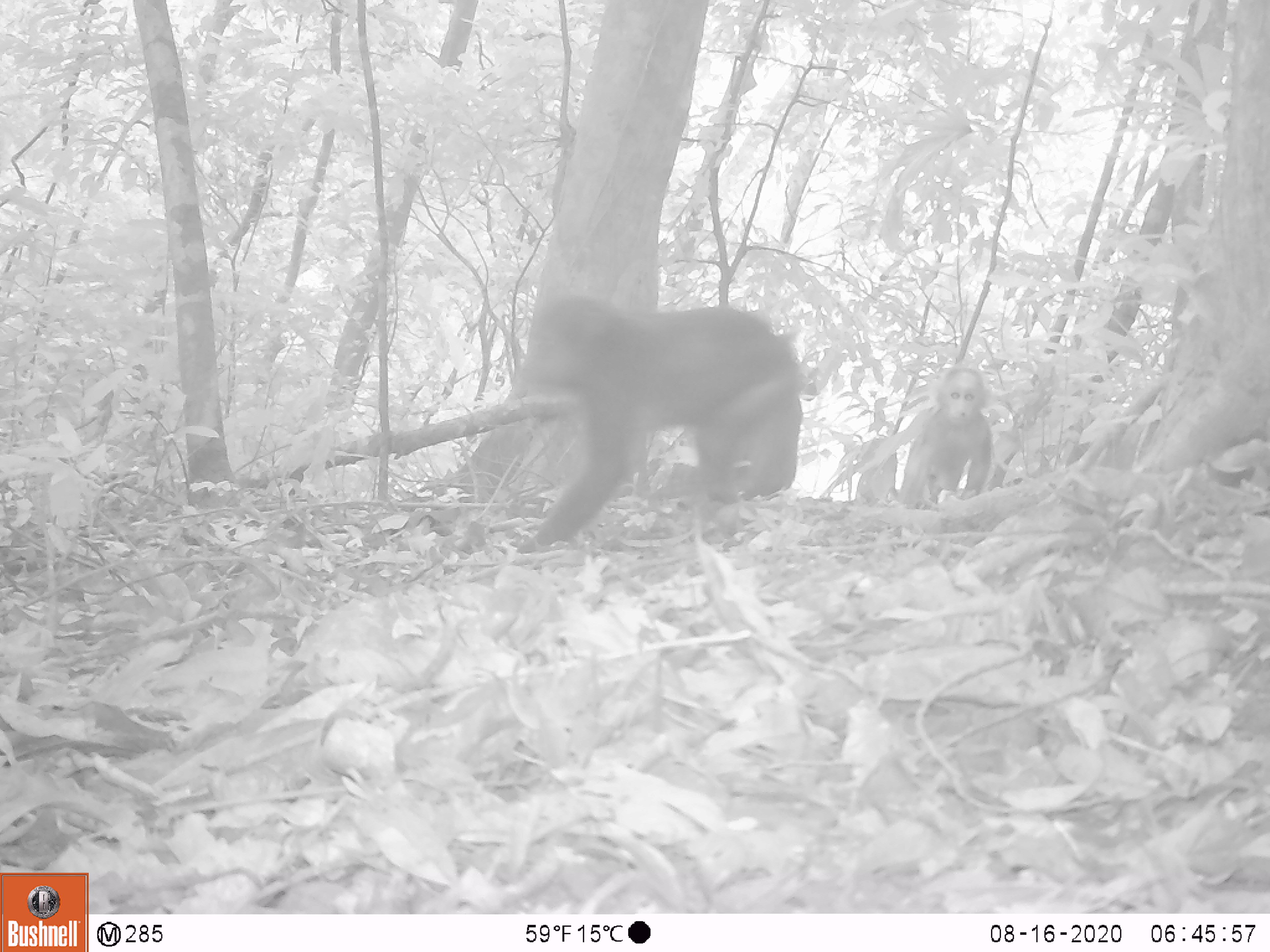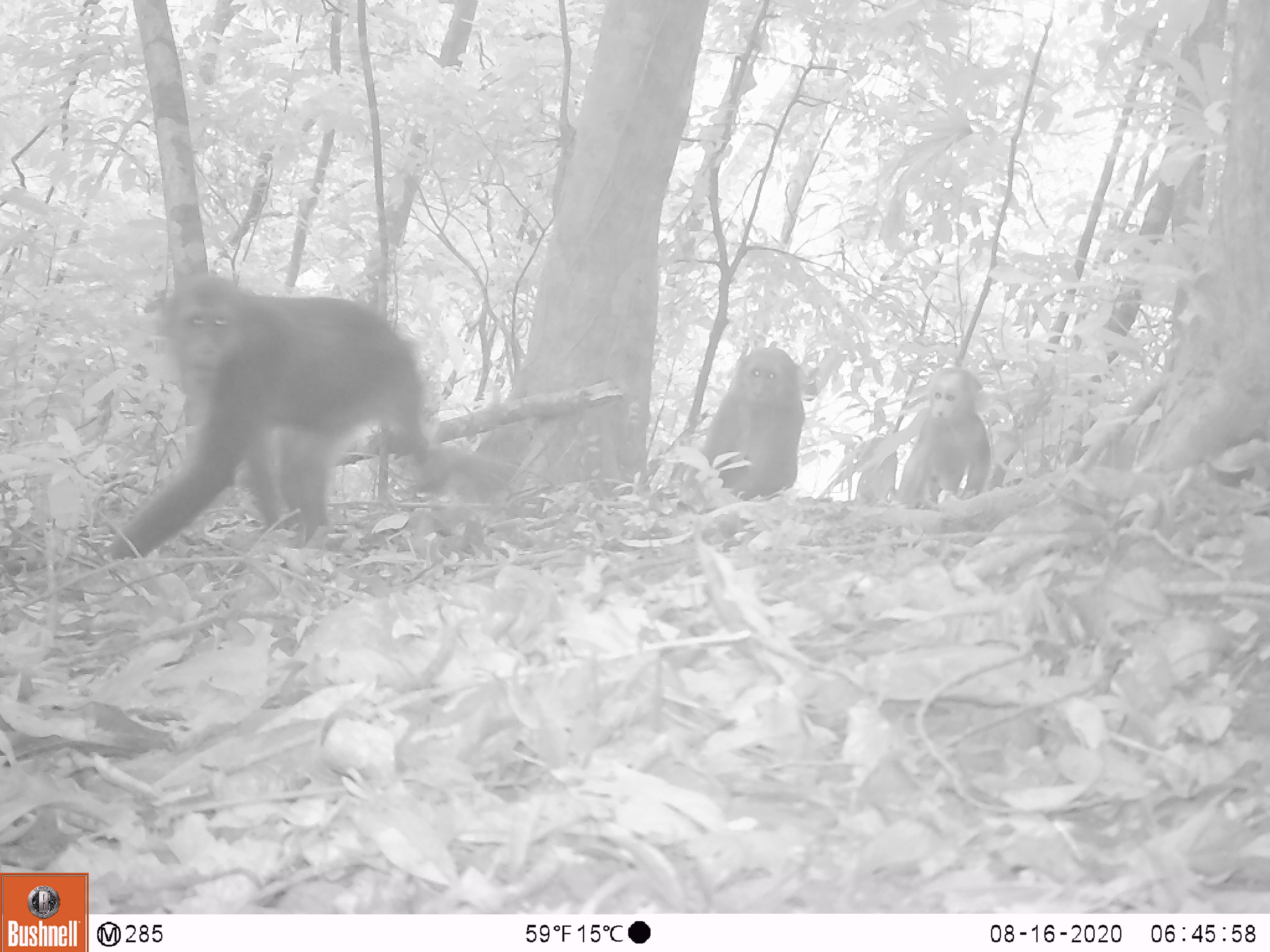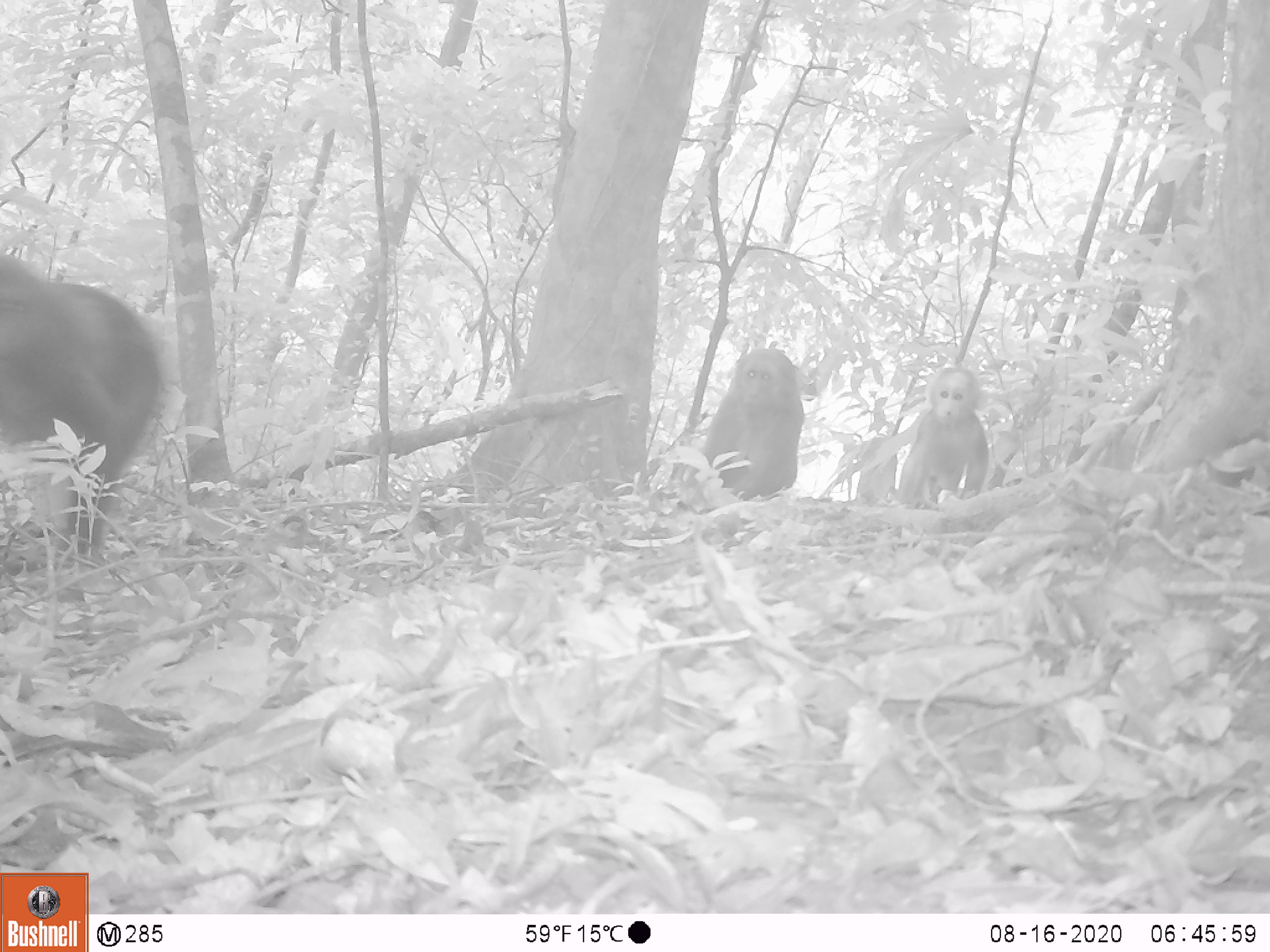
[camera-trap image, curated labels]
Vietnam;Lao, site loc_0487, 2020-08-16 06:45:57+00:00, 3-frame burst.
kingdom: Animalia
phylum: Chordata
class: Mammalia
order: Primates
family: Cercopithecidae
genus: Macaca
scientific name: Macaca arctoides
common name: stump-tailed macaque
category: stump tailed macaque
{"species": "stump tailed macaque (stump-tailed macaque) (Macaca arctoides)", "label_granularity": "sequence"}